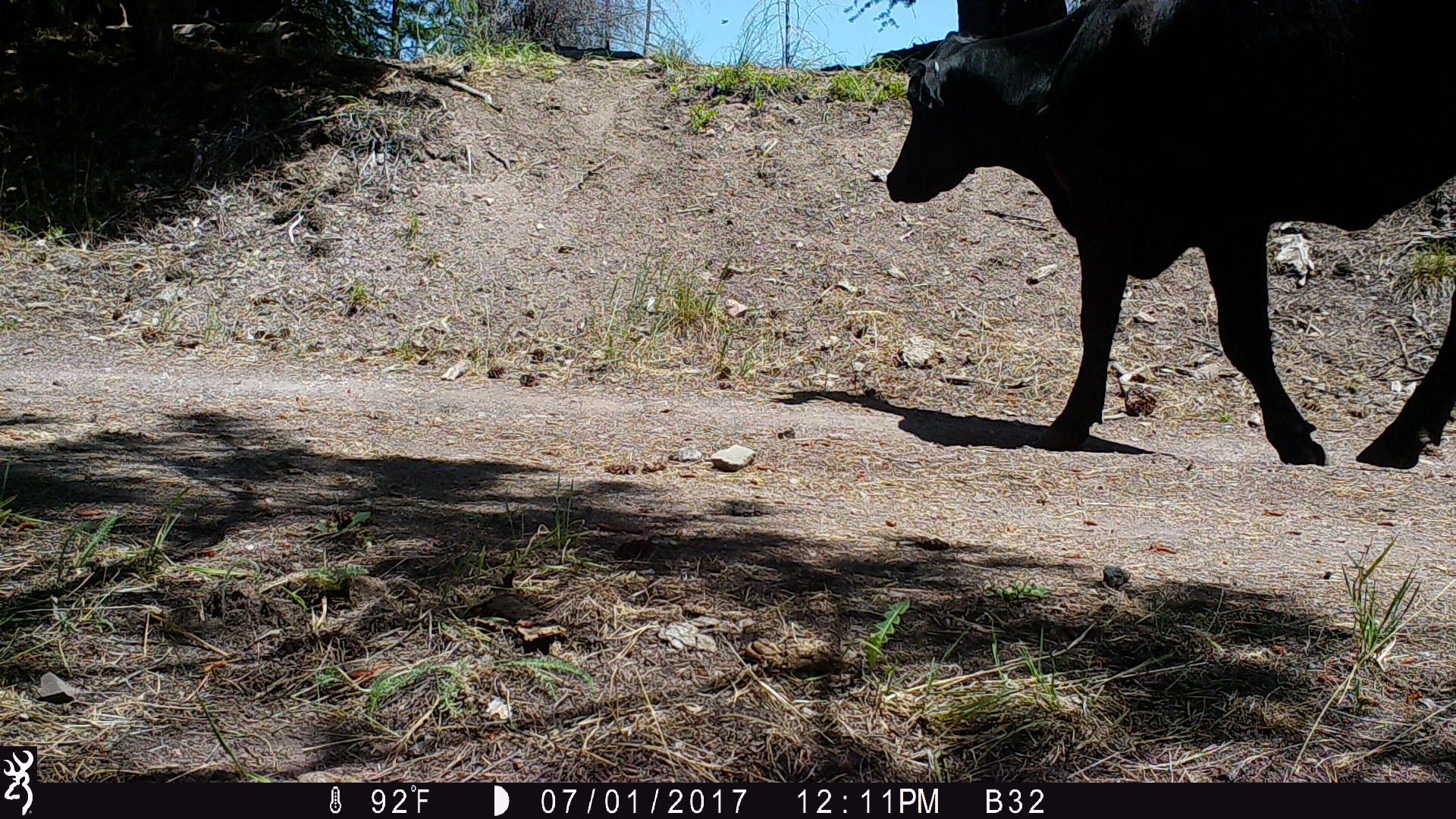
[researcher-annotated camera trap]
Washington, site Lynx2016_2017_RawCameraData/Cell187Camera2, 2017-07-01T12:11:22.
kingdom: Animalia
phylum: Chordata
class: Mammalia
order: Artiodactyla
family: Bovidae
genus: Bos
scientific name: Bos taurus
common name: domestic cattle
Domestic cattle (Bos taurus). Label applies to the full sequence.